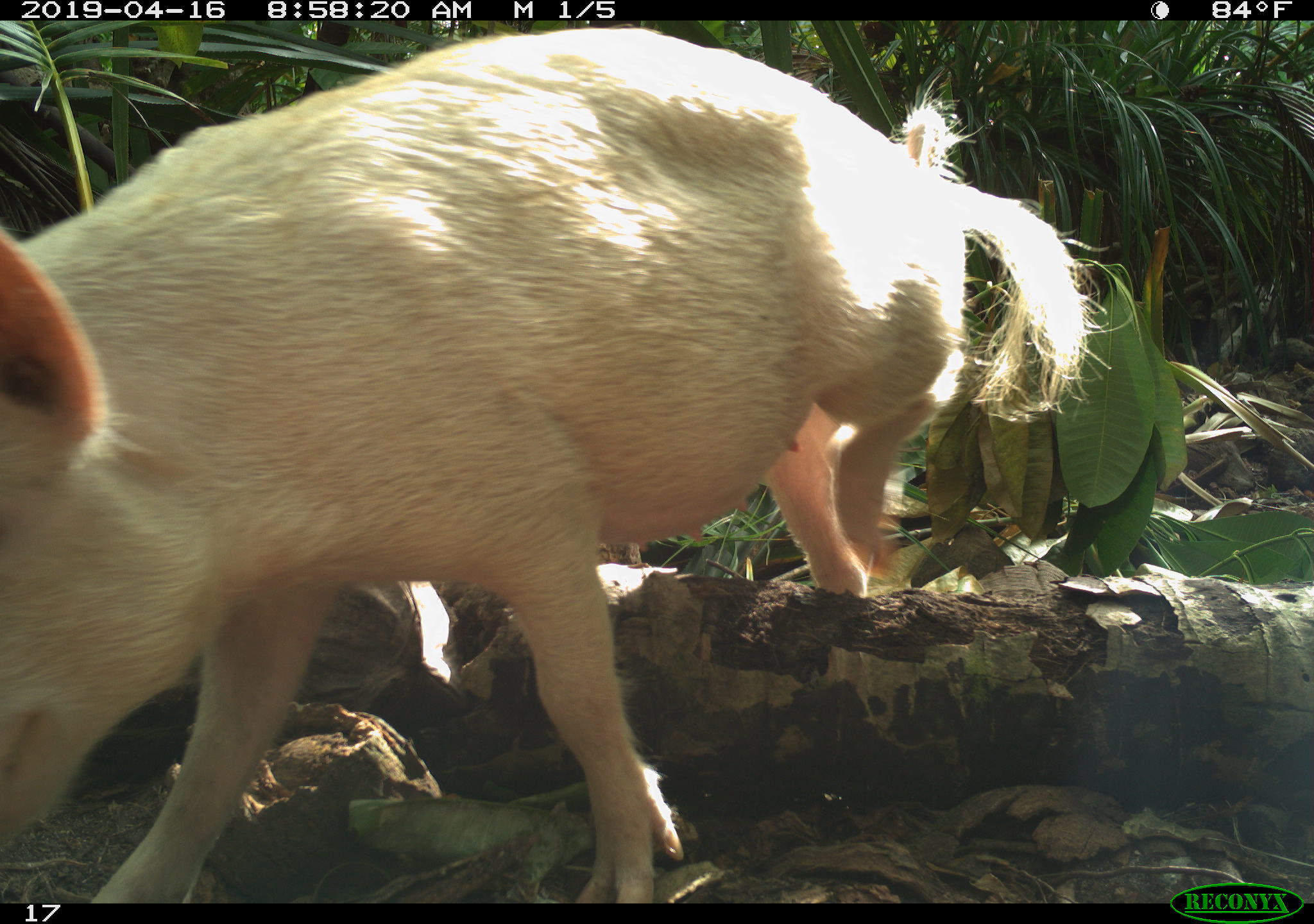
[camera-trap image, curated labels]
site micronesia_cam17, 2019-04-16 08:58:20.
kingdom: Animalia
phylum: Chordata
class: Mammalia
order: Artiodactyla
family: Suidae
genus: Sus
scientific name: Sus scrofa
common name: pig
Pig (Sus scrofa).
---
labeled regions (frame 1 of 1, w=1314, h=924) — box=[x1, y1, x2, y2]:
pig: box=[0, 29, 1093, 897]